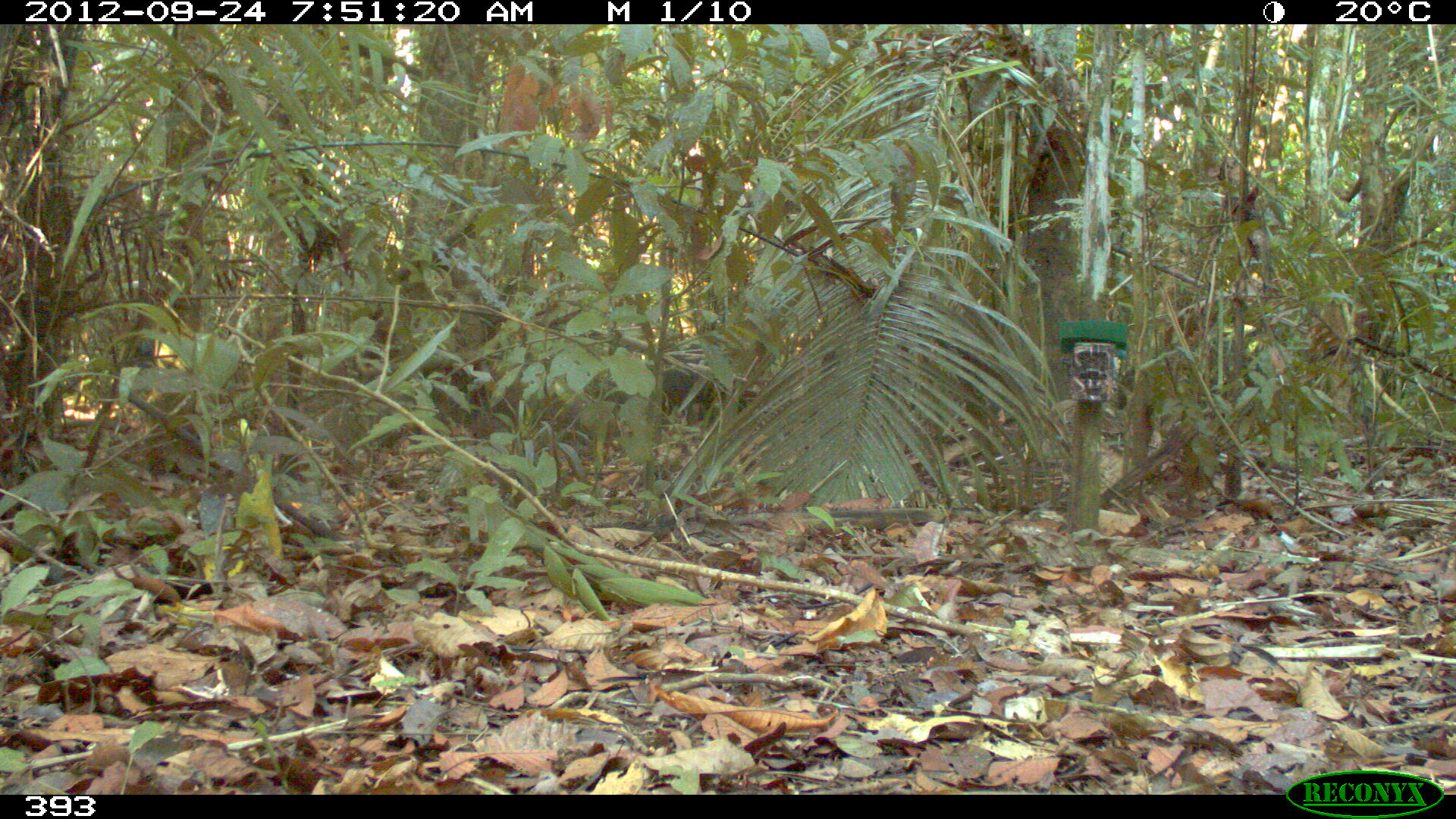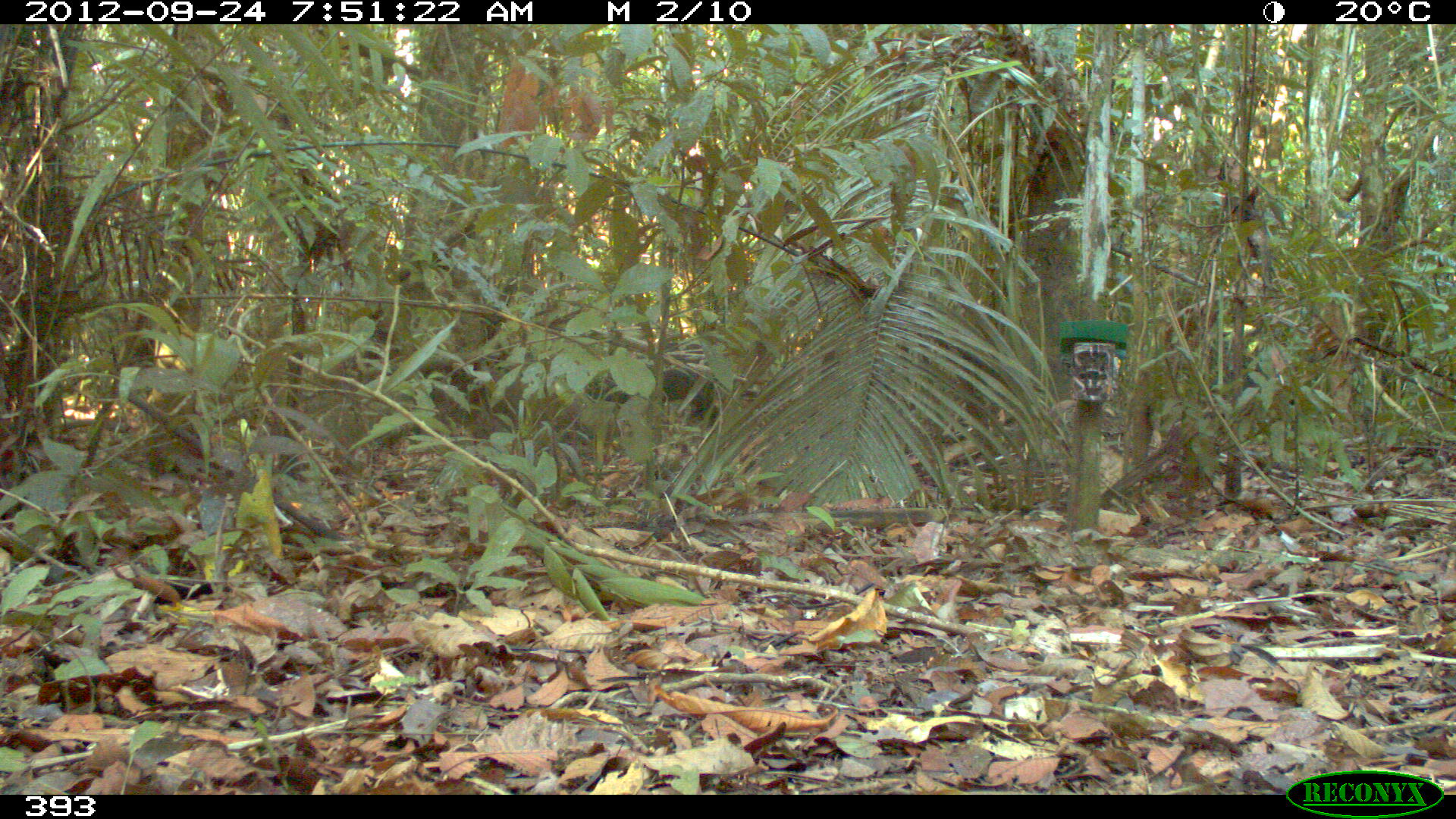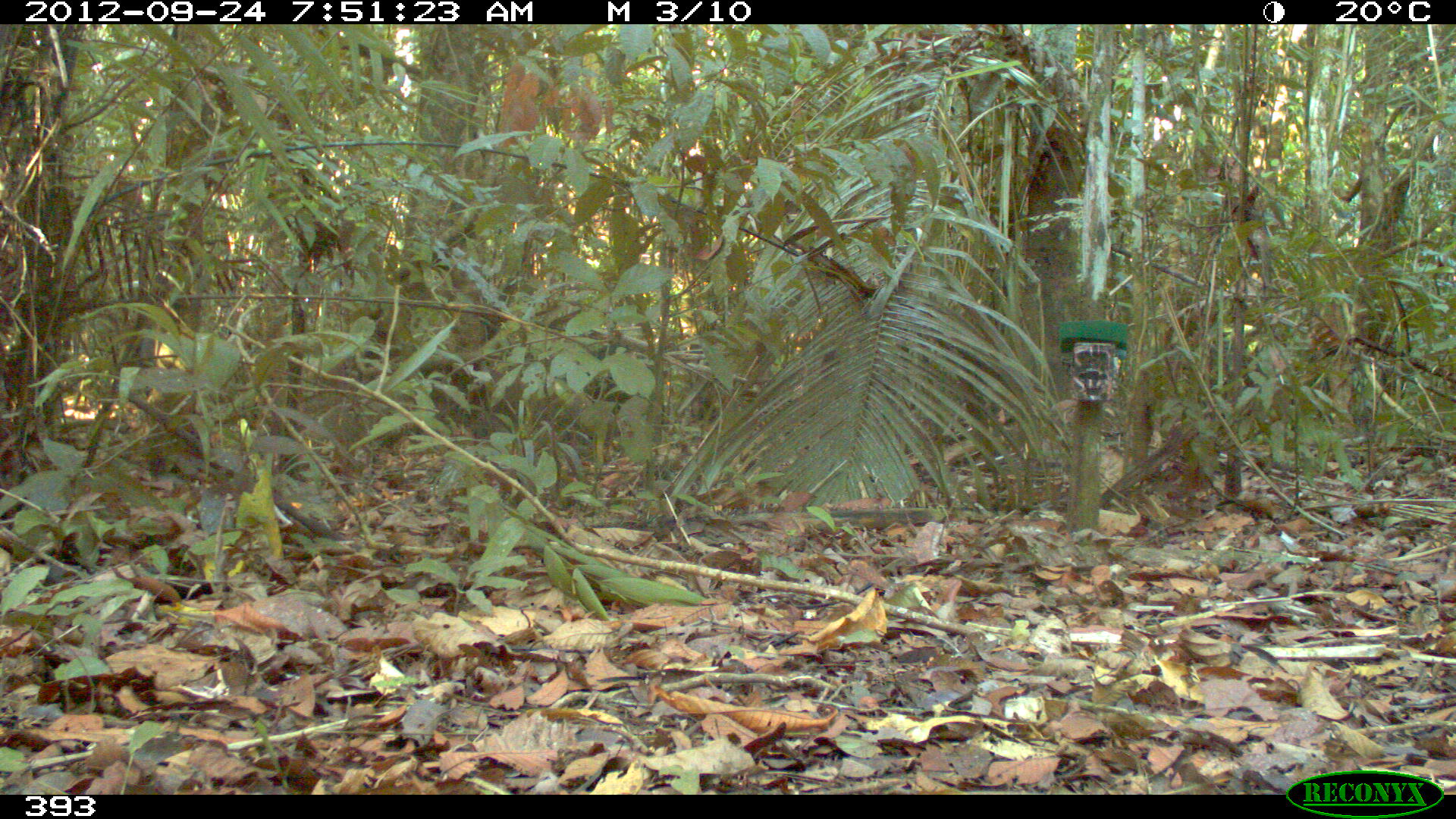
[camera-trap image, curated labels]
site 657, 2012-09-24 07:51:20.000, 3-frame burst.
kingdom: Animalia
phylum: Chordata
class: Mammalia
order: Artiodactyla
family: Tayassuidae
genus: Tayassu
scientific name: Tayassu pecari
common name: white-lipped peccary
Tayassu pecari (white-lipped peccary).